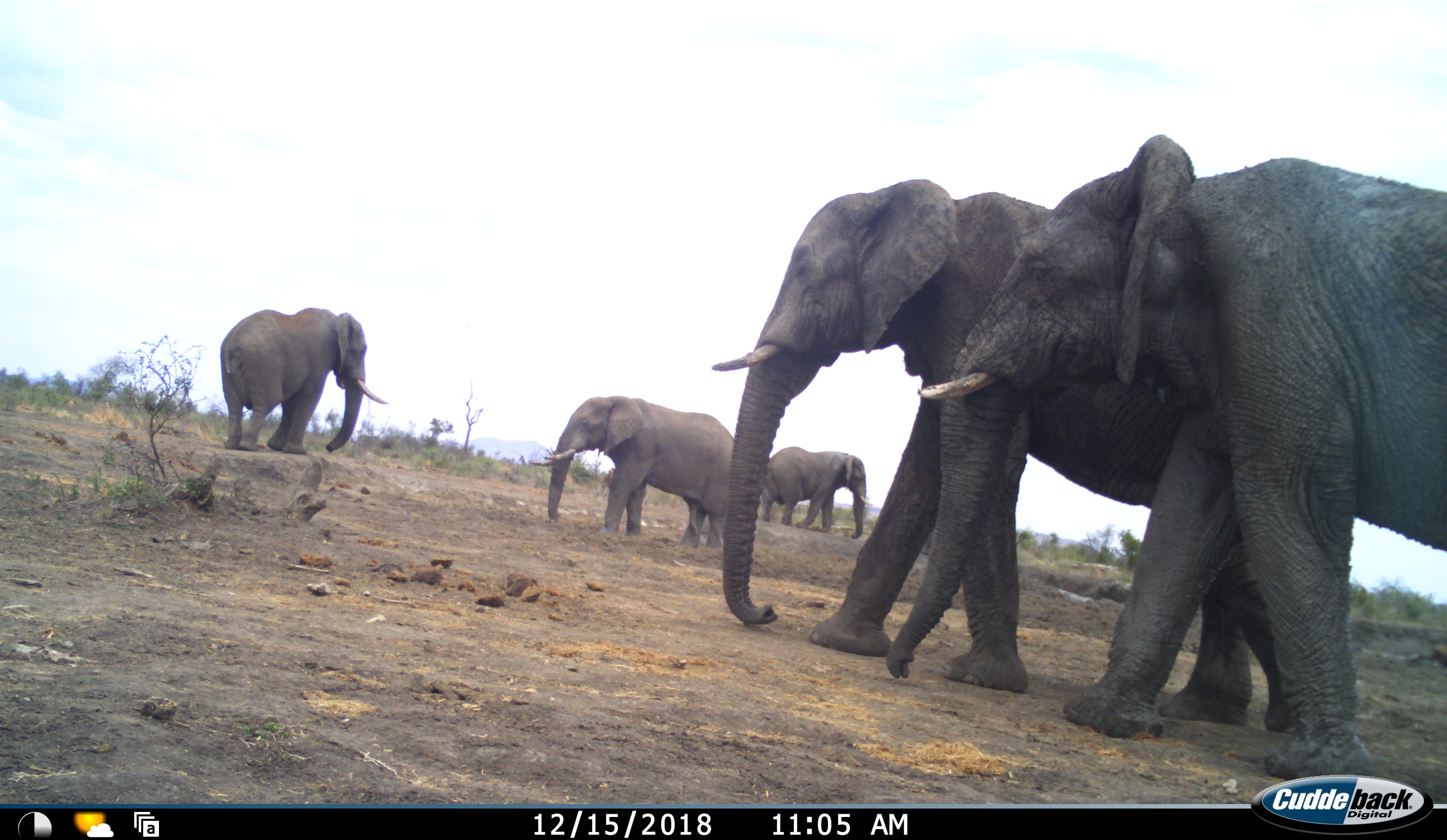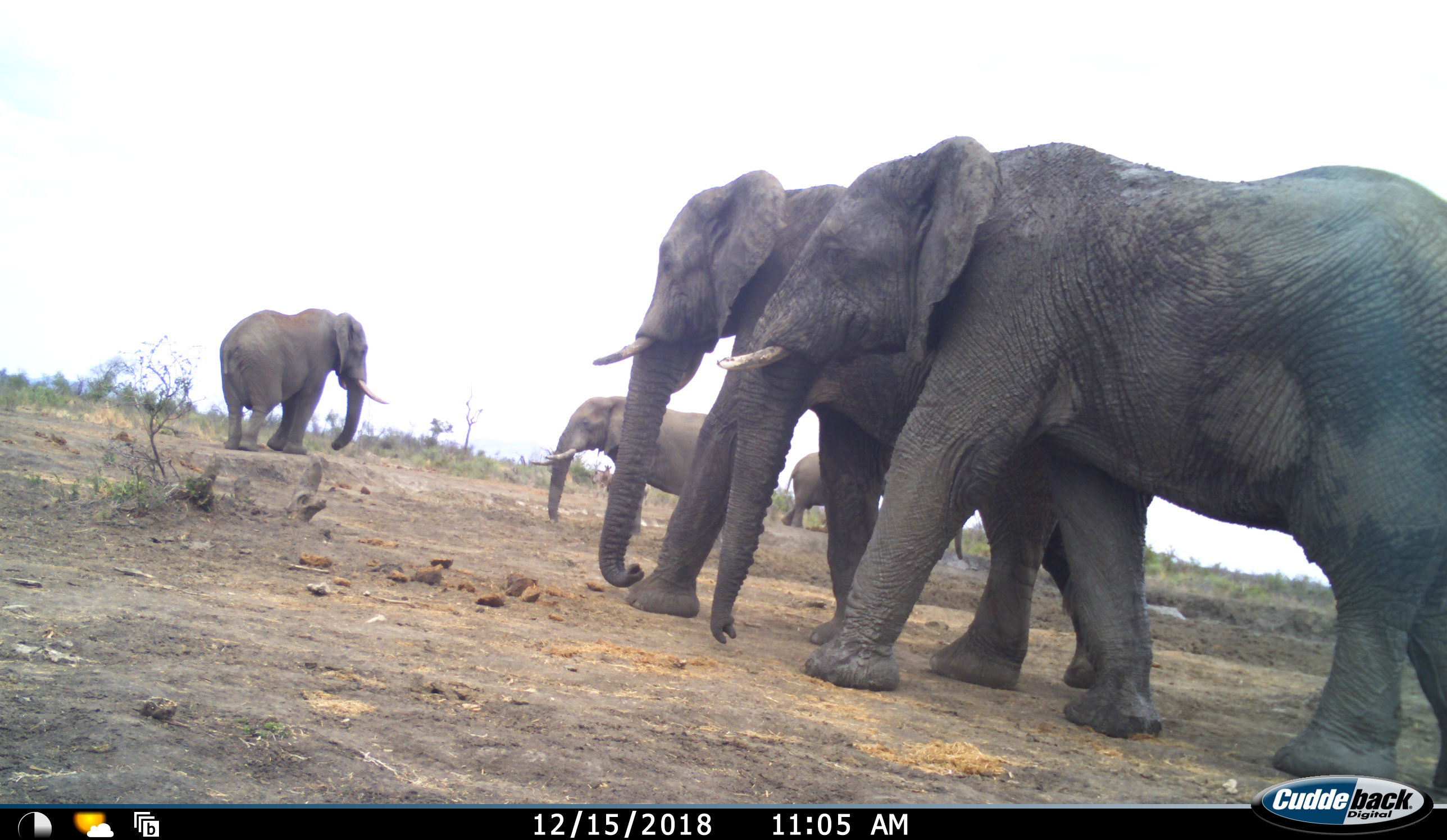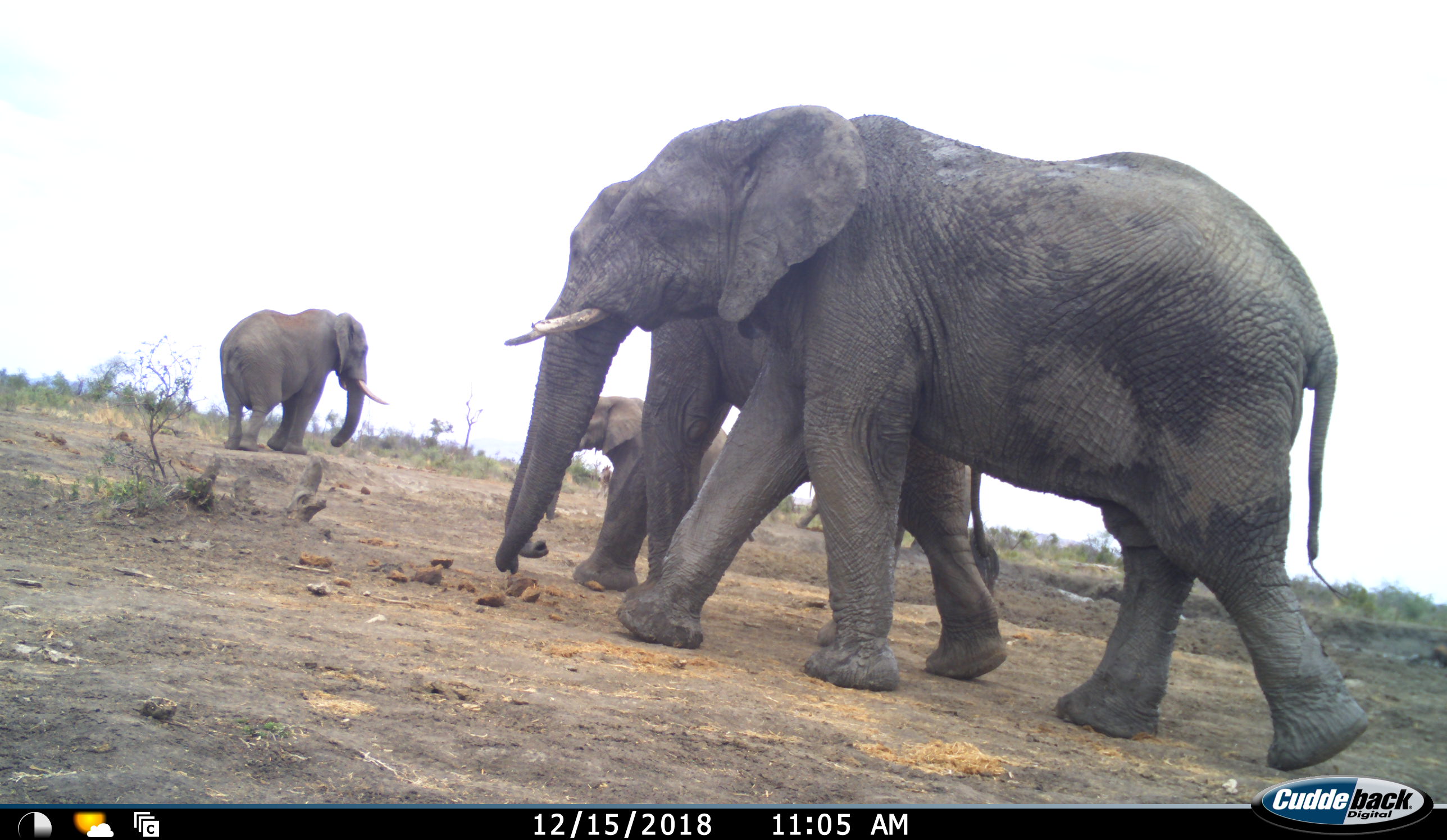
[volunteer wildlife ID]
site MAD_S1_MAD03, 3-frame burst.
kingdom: Animalia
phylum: Chordata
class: Mammalia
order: Proboscidea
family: Elephantidae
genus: Loxodonta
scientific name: Loxodonta africana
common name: african bush elephant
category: elephant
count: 5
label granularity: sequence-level